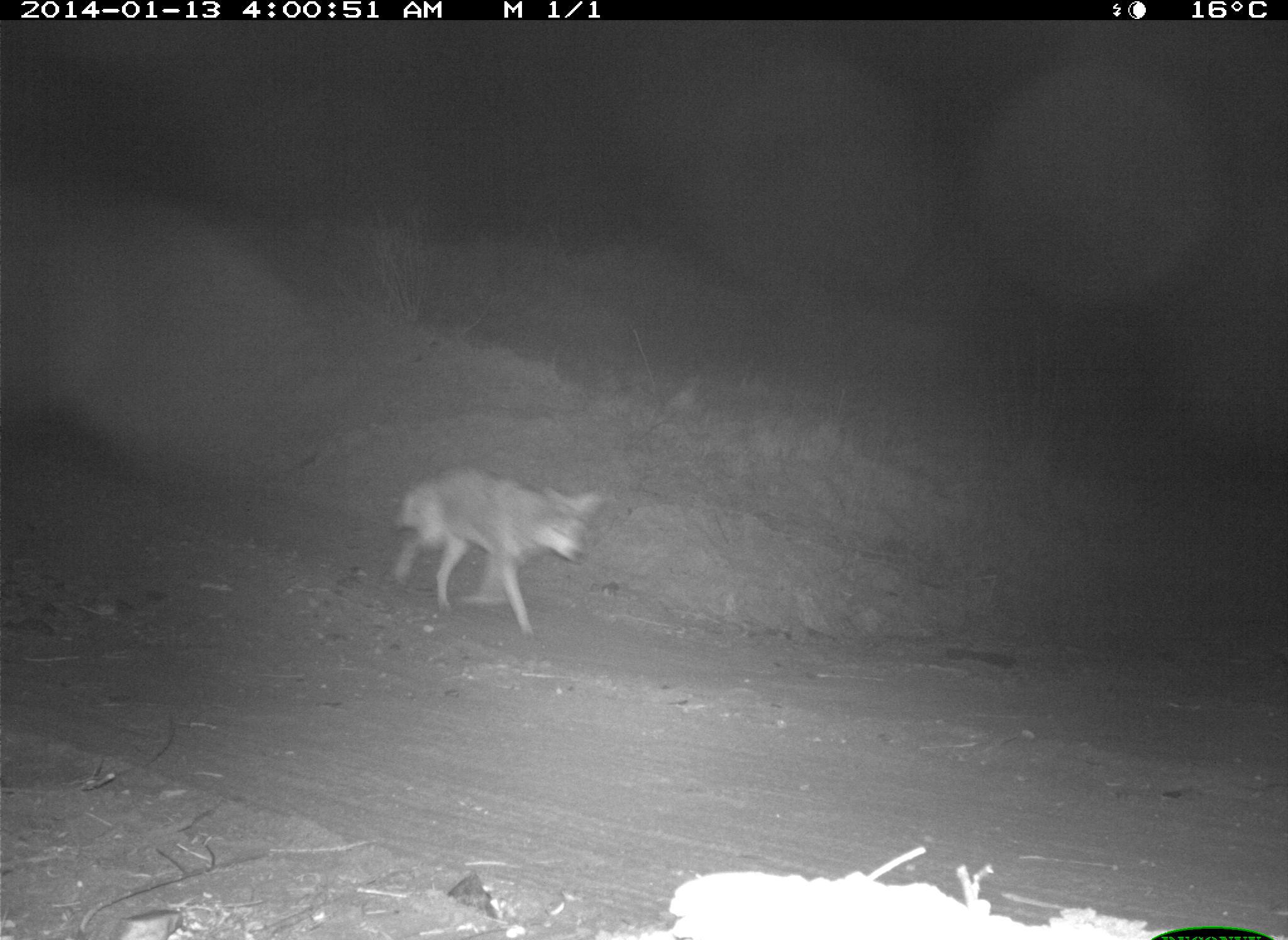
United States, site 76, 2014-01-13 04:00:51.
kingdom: Animalia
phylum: Chordata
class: Mammalia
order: Carnivora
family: Canidae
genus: Canis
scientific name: Canis latrans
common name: coyote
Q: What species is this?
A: Coyote (Canis latrans).